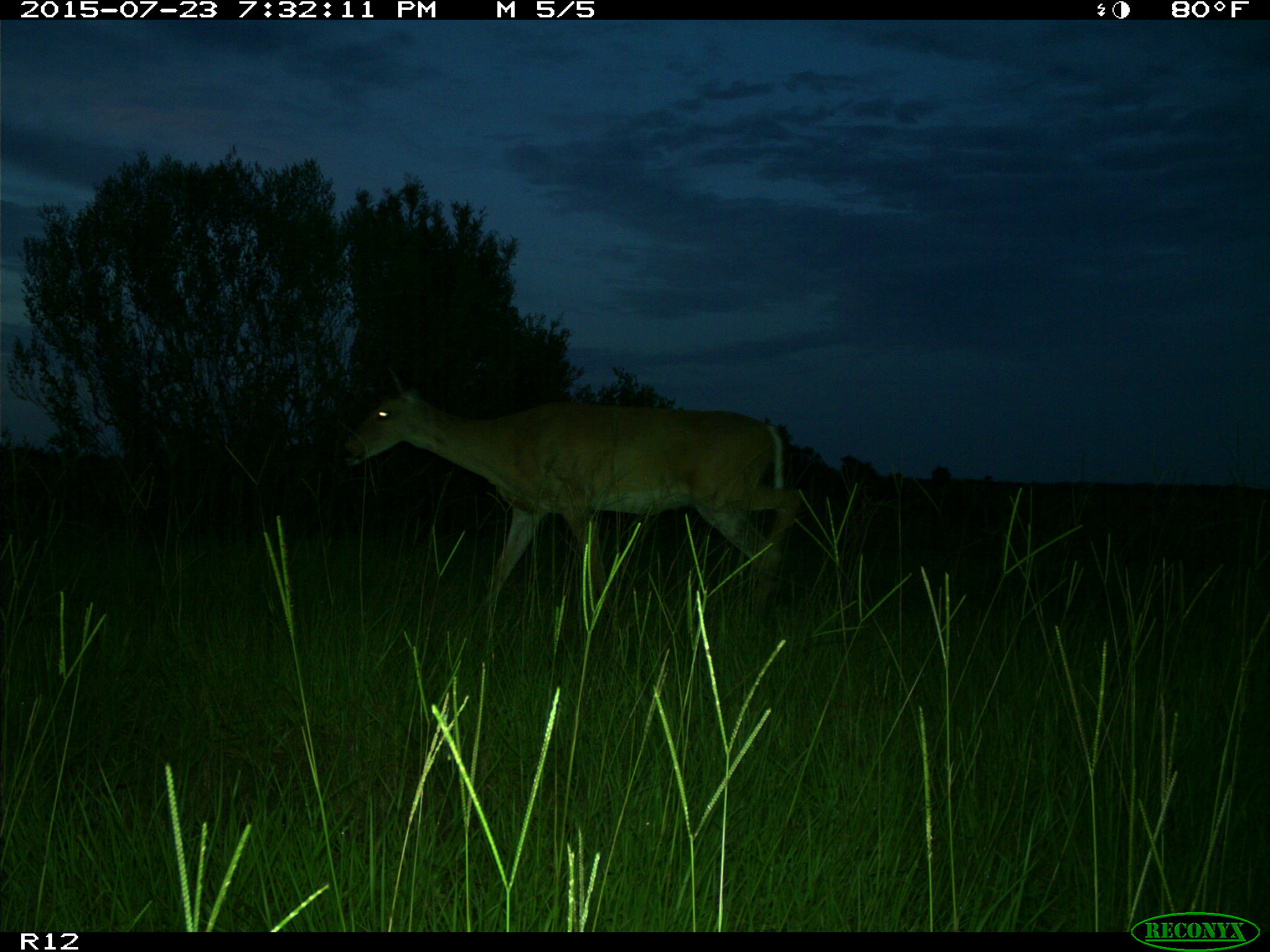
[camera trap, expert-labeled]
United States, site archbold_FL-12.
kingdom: Animalia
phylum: Chordata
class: Mammalia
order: Artiodactyla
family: Cervidae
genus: Odocoileus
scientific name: Odocoileus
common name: deer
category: unidentified deer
Unidentified deer (deer) (Odocoileus).